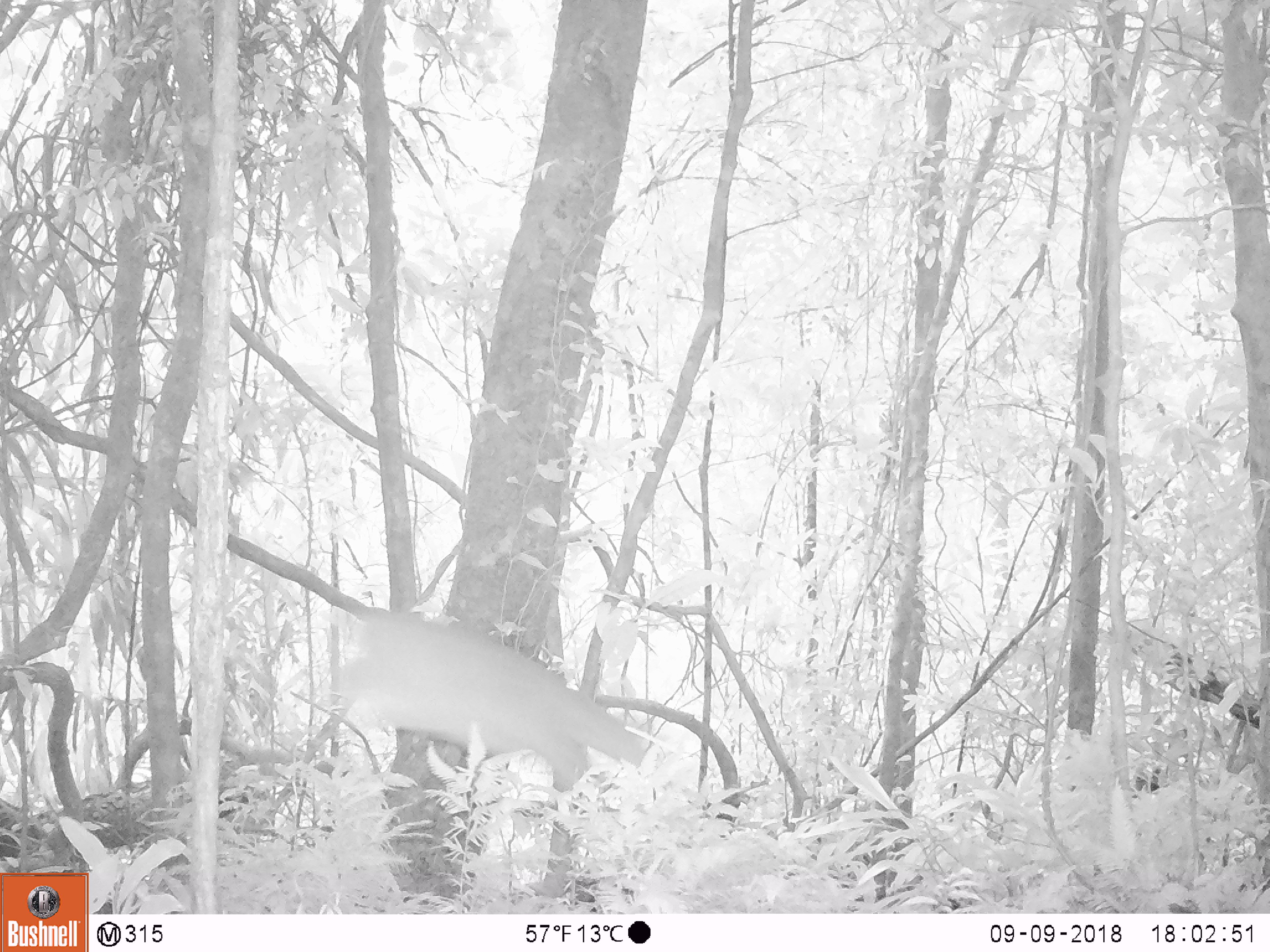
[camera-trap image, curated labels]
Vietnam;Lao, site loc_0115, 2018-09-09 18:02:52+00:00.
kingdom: Animalia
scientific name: Animalia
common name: animal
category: unidentified animal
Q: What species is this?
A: Unidentified animal (animal) (Animalia).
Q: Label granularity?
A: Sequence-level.